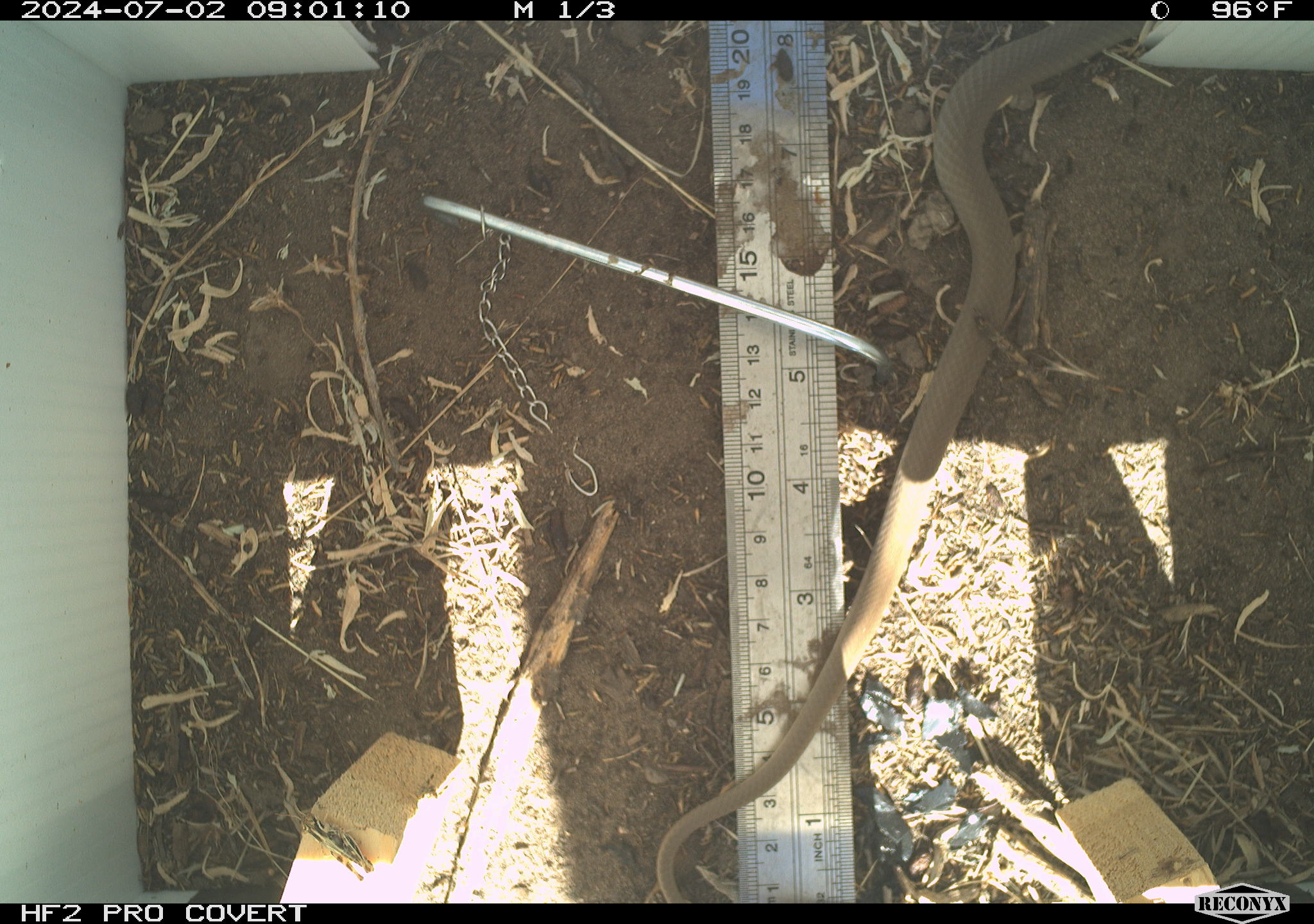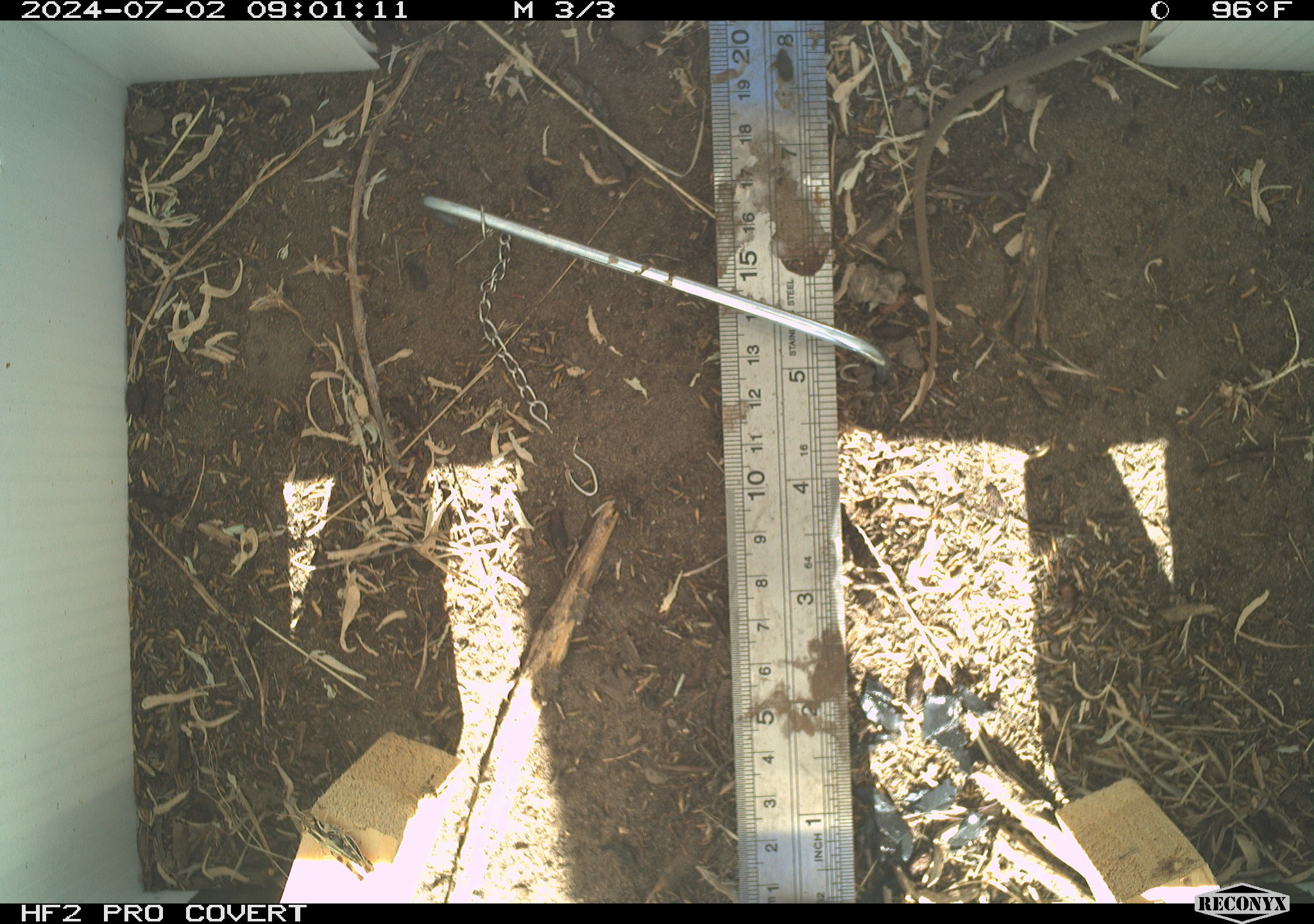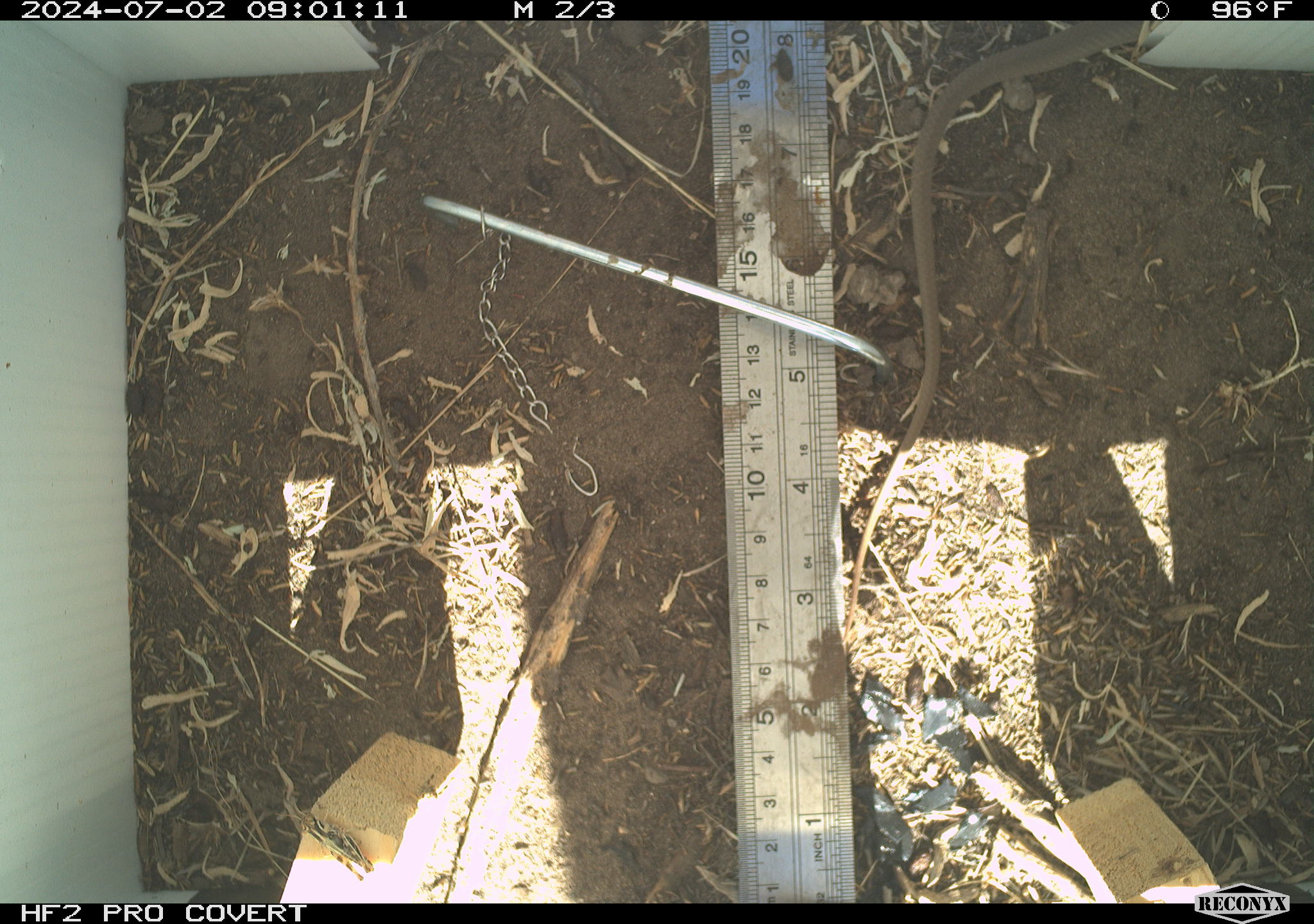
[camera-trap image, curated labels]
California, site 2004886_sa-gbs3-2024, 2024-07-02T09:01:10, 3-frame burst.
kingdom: Animalia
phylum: Chordata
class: Reptilia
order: Squamata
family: Colubridae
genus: Coluber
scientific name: Coluber constrictor mormon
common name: western yellow-bellied racer